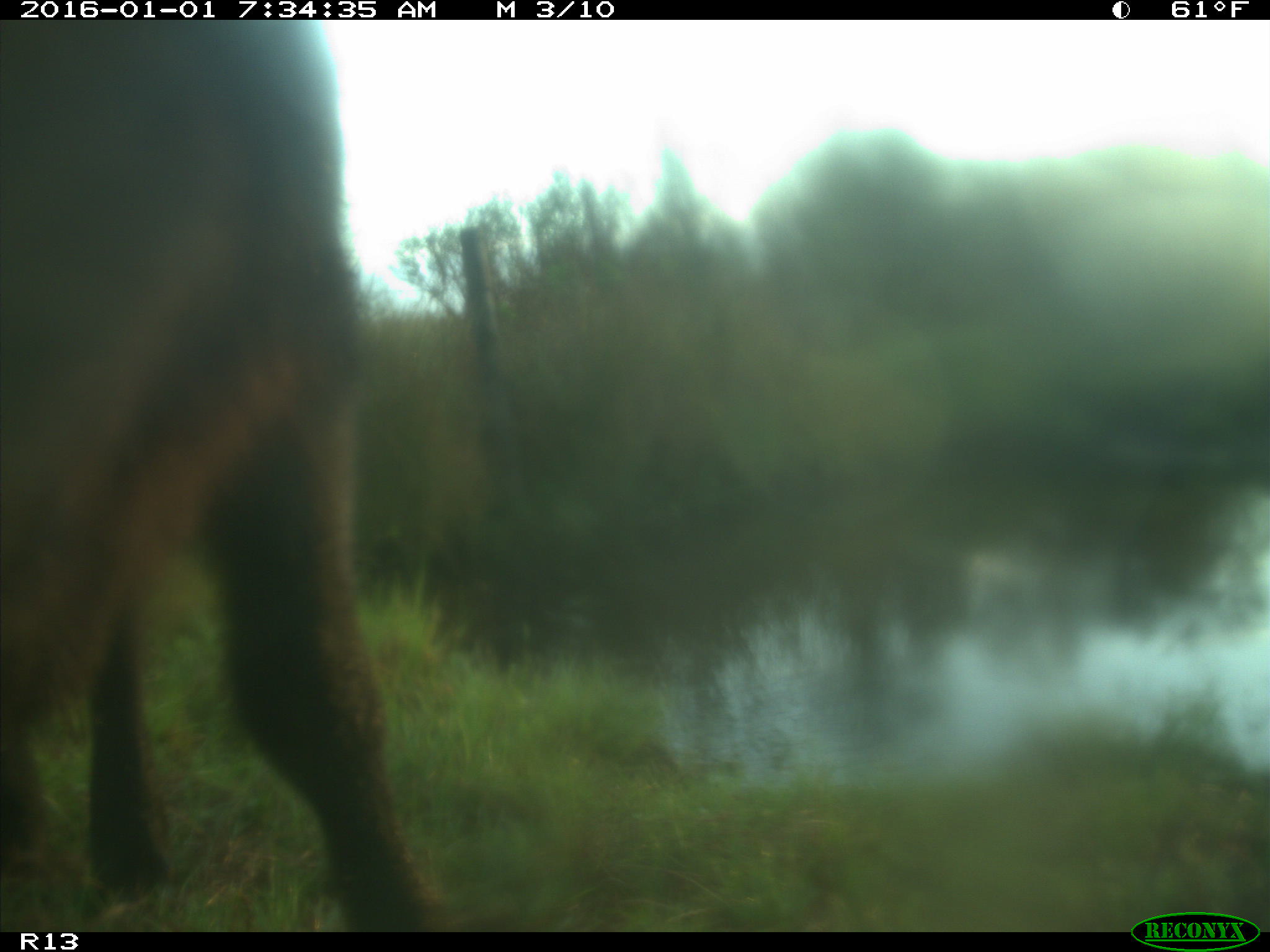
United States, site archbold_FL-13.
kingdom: Animalia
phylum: Chordata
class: Mammalia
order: Artiodactyla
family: Bovidae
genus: Bos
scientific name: Bos taurus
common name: domestic cow